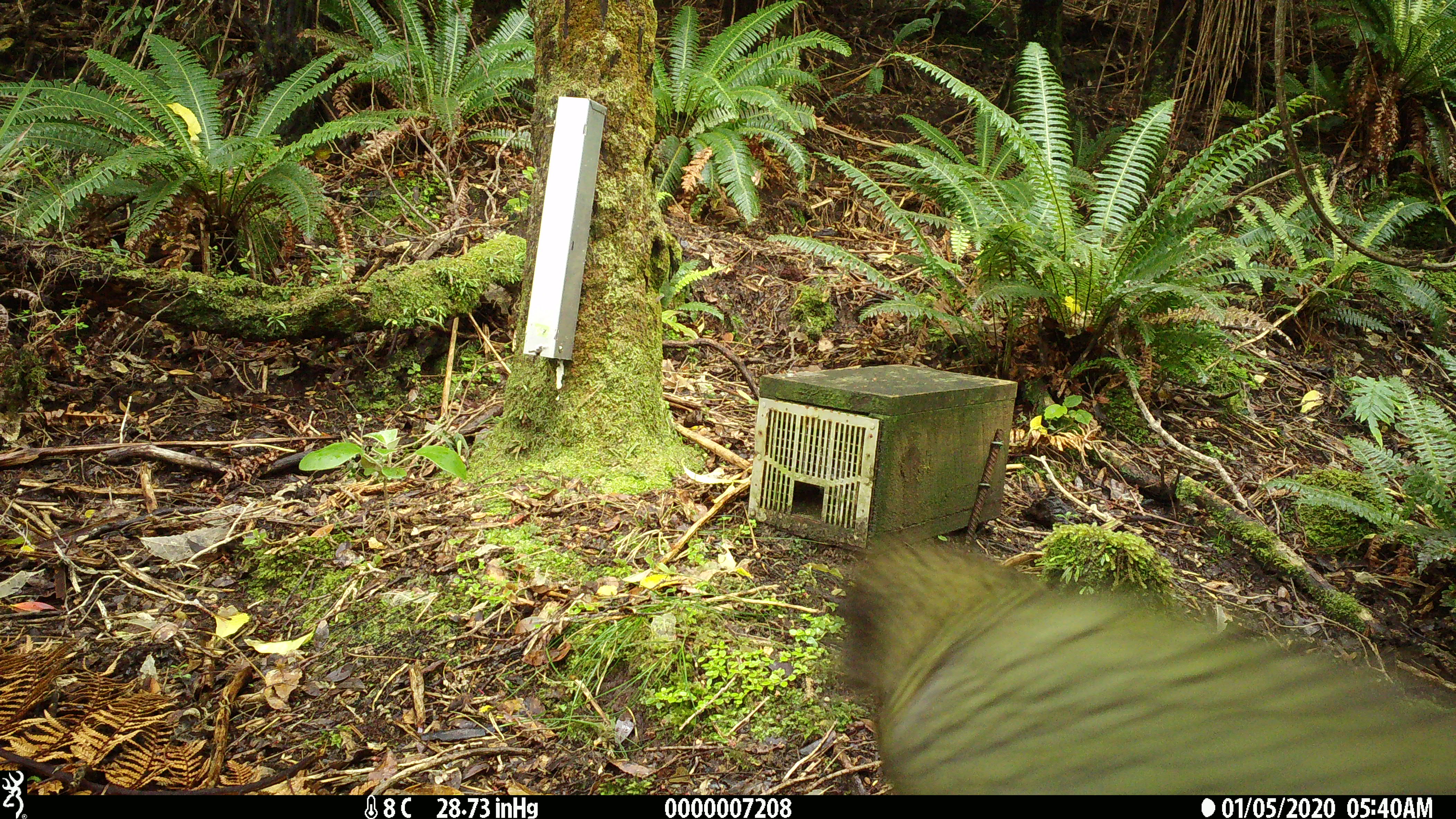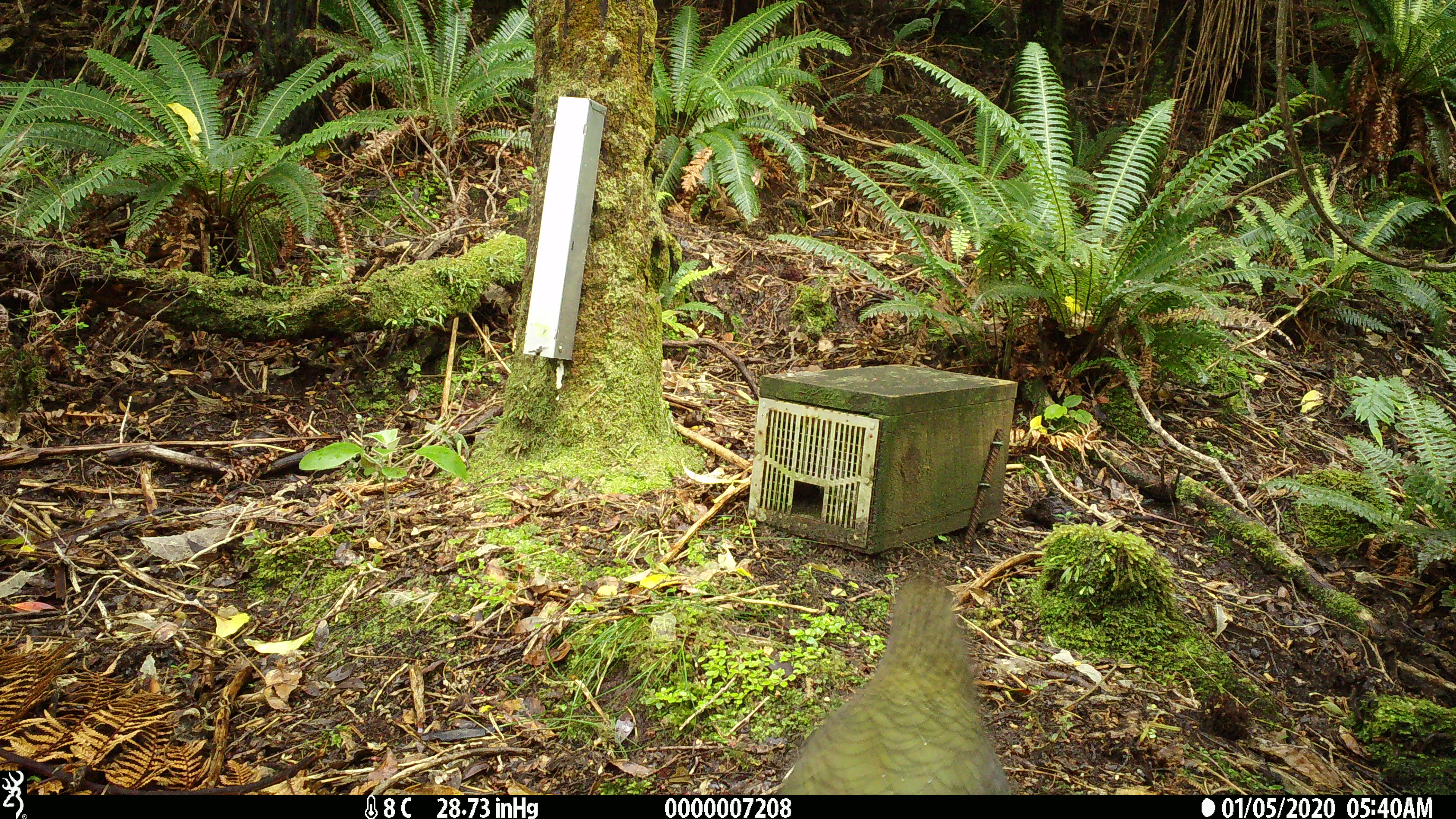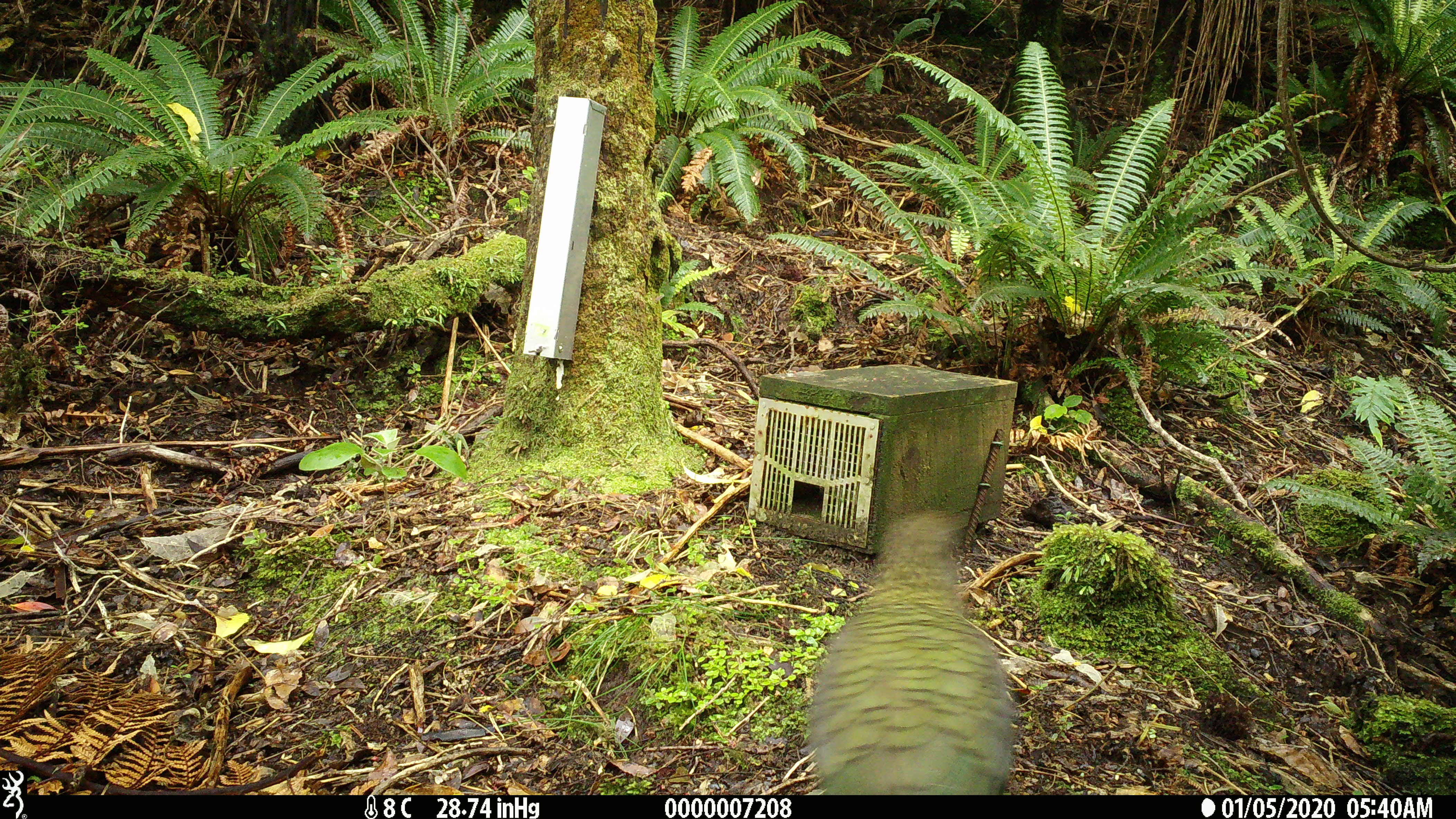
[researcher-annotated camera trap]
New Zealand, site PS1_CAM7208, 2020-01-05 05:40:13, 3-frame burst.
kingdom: Animalia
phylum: Chordata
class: Aves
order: Psittaciformes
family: Strigopidae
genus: Nestor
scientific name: Nestor notabilis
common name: kea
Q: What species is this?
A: Kea (Nestor notabilis).